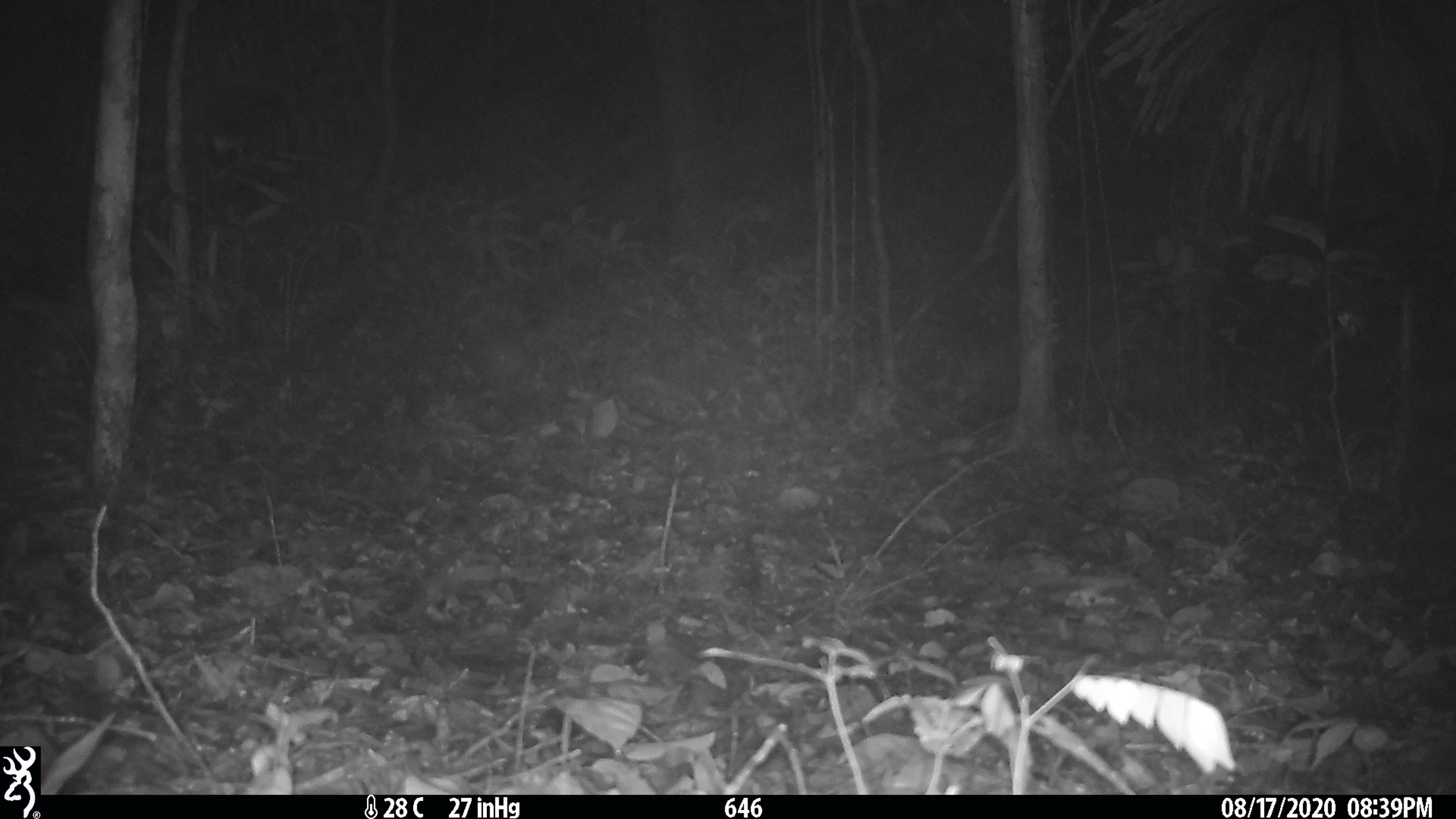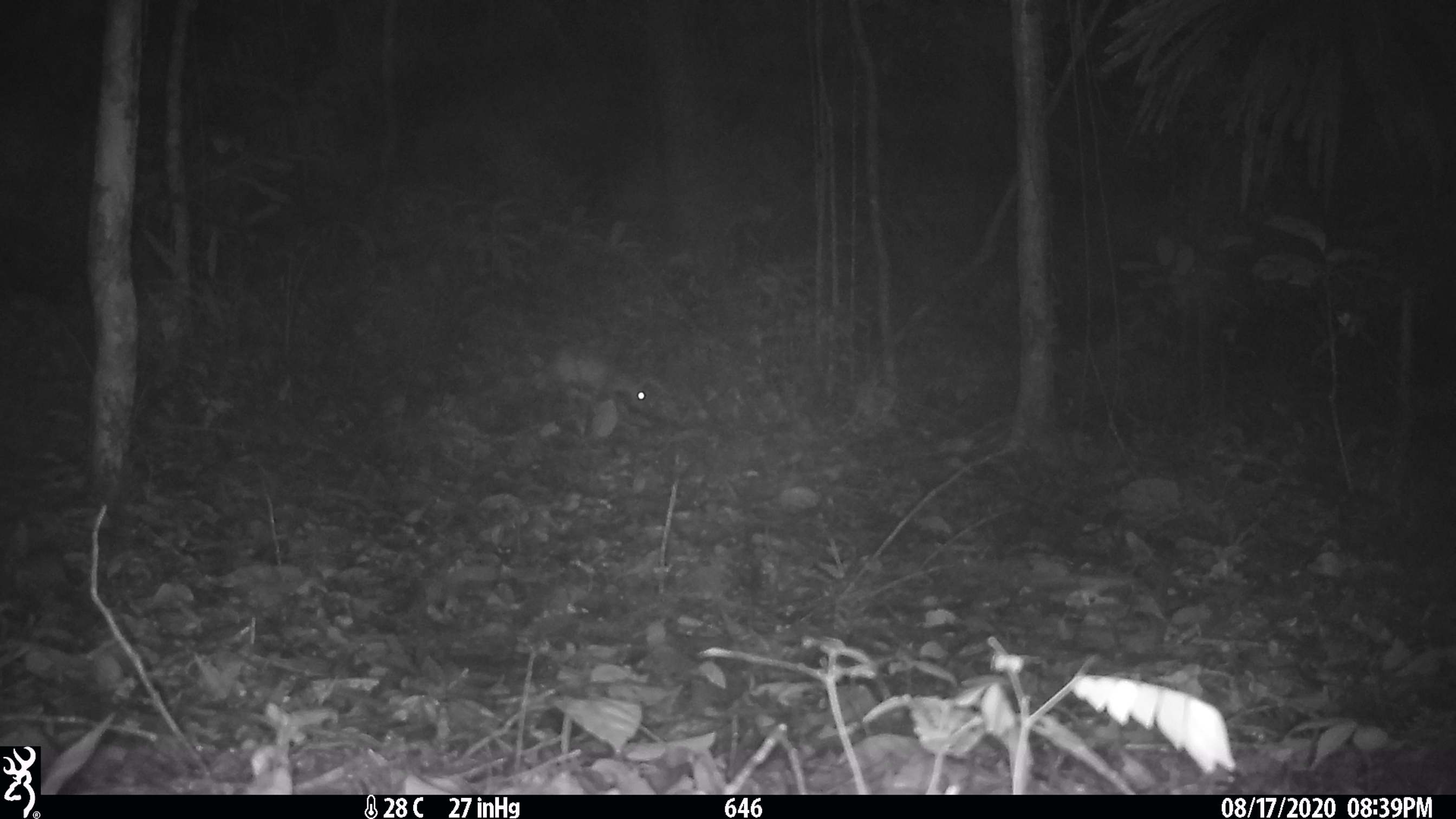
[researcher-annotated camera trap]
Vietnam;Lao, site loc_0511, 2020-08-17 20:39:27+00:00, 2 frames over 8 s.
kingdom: Animalia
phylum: Chordata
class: Mammalia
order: Rodentia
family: Hystricidae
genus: Atherurus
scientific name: Atherurus macrourus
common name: asiatic brush-tailed porcupine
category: asiatic brush tailed porcupine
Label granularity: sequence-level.